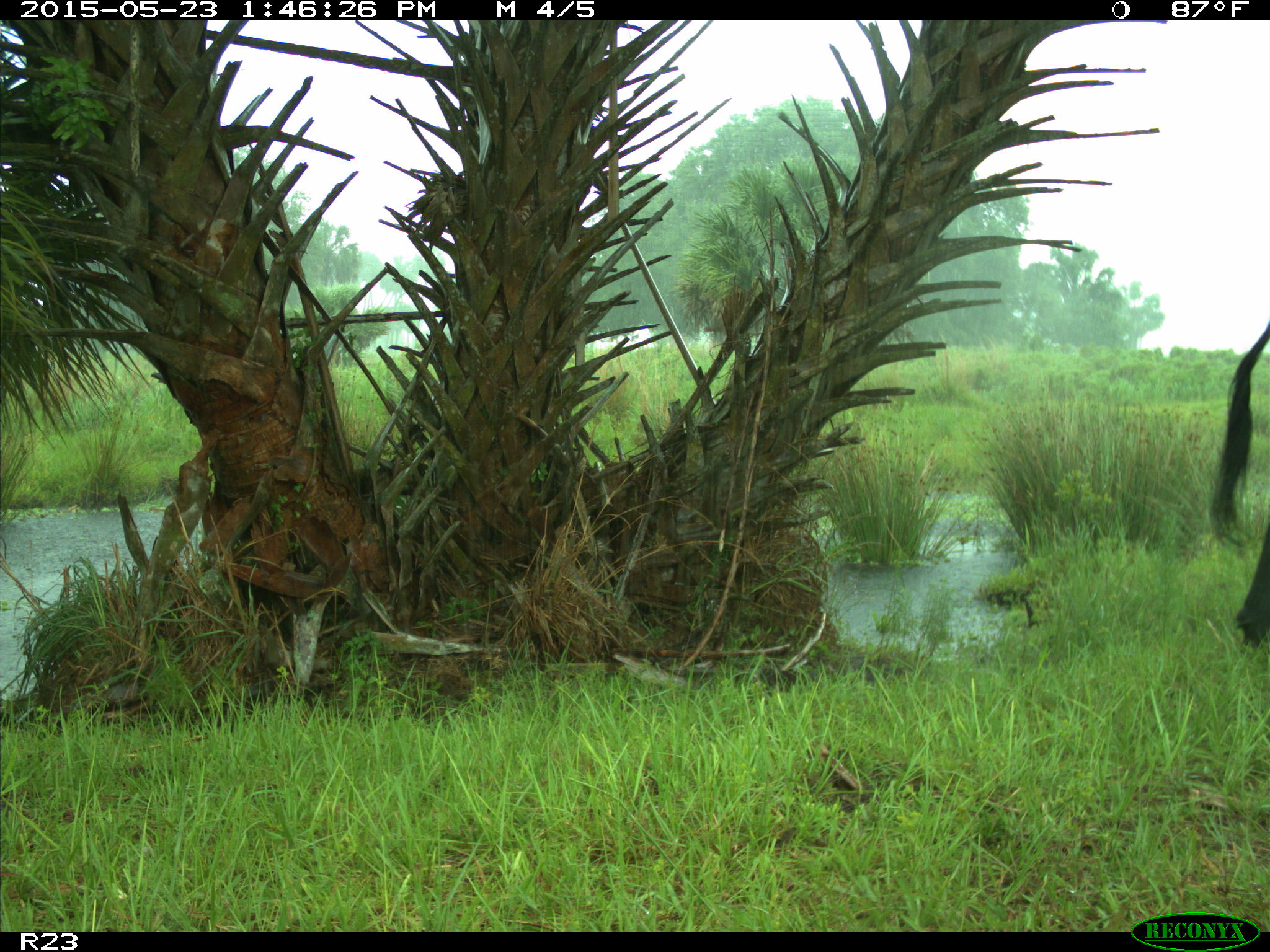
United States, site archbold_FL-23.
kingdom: Animalia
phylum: Chordata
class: Mammalia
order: Artiodactyla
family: Bovidae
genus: Bos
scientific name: Bos taurus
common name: domestic cow